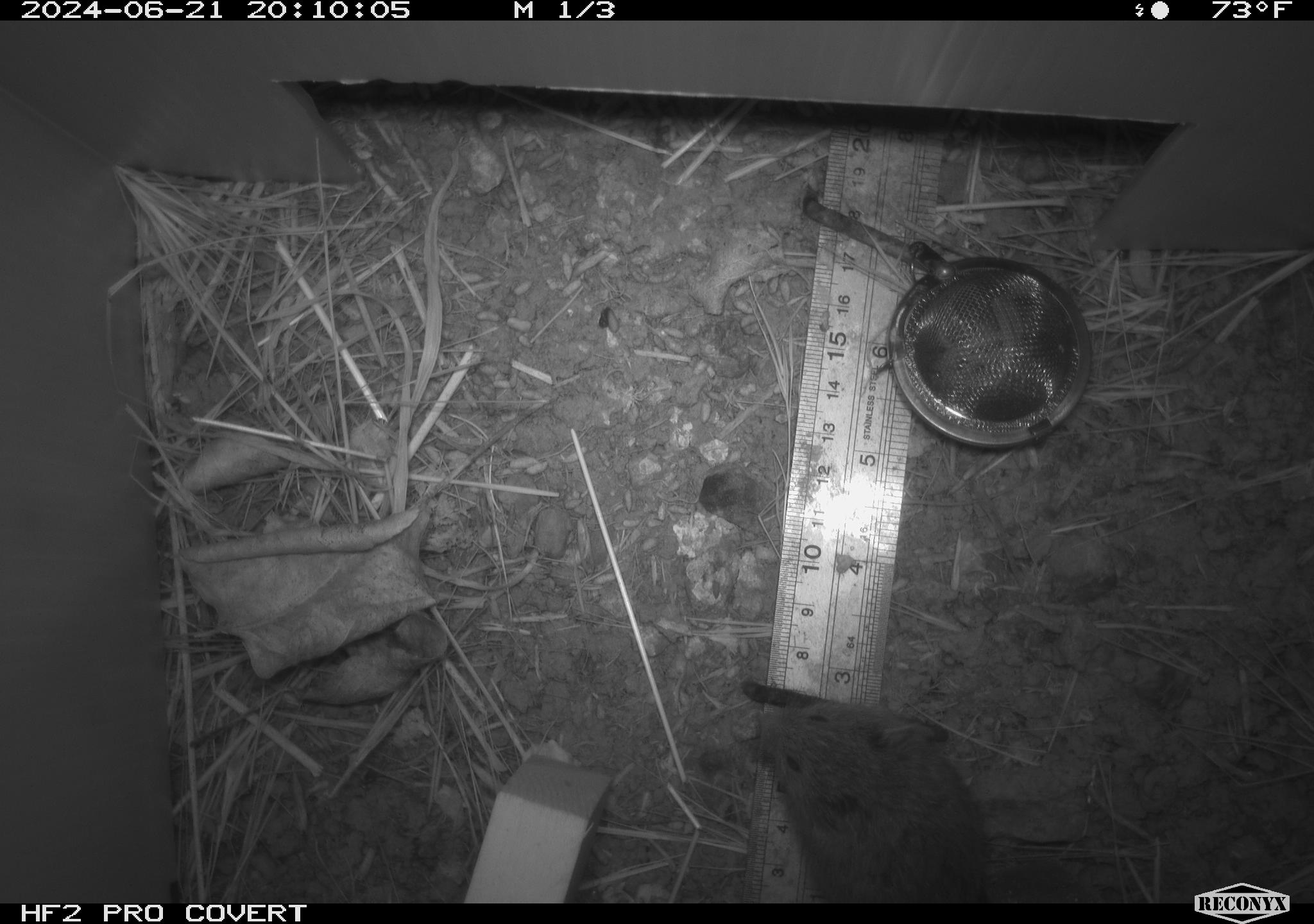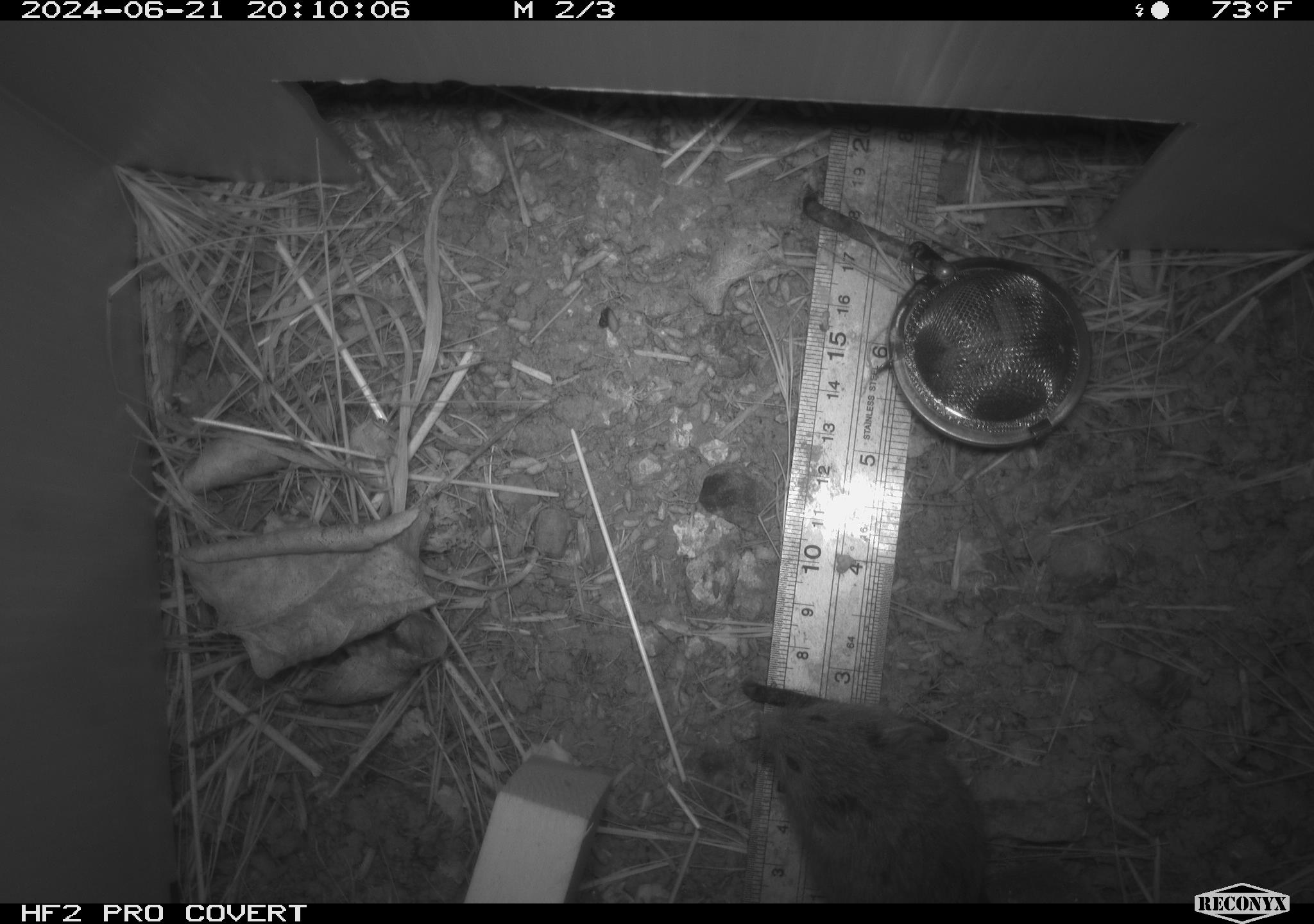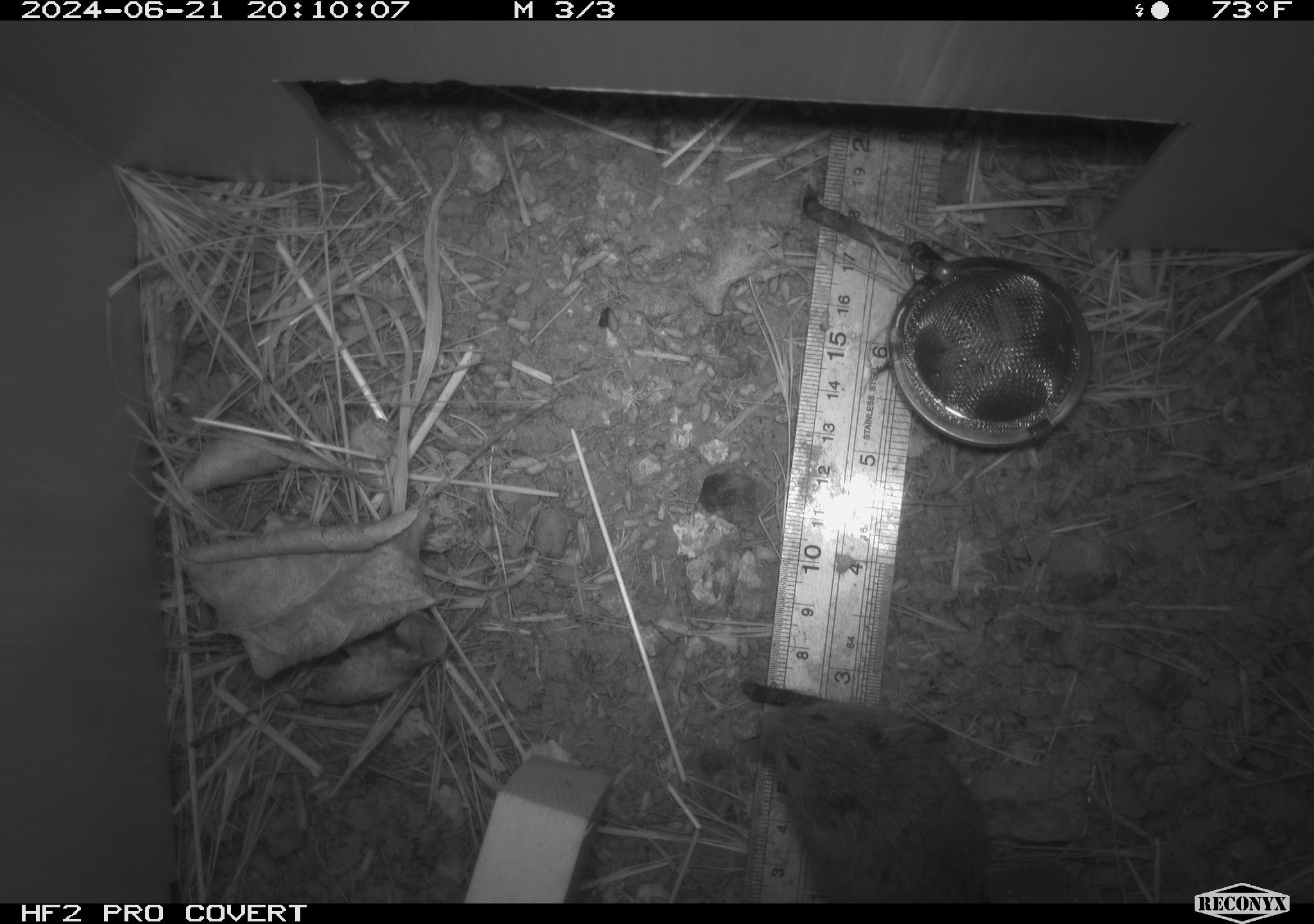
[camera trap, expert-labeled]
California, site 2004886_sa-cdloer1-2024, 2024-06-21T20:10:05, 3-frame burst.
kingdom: Animalia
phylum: Chordata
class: Mammalia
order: Rodentia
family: Cricetidae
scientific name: Arvicolinae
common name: voles, lemmings, and muskrats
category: arvicolinae subfamily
Arvicolinae subfamily (voles, lemmings, and muskrats) (Arvicolinae).